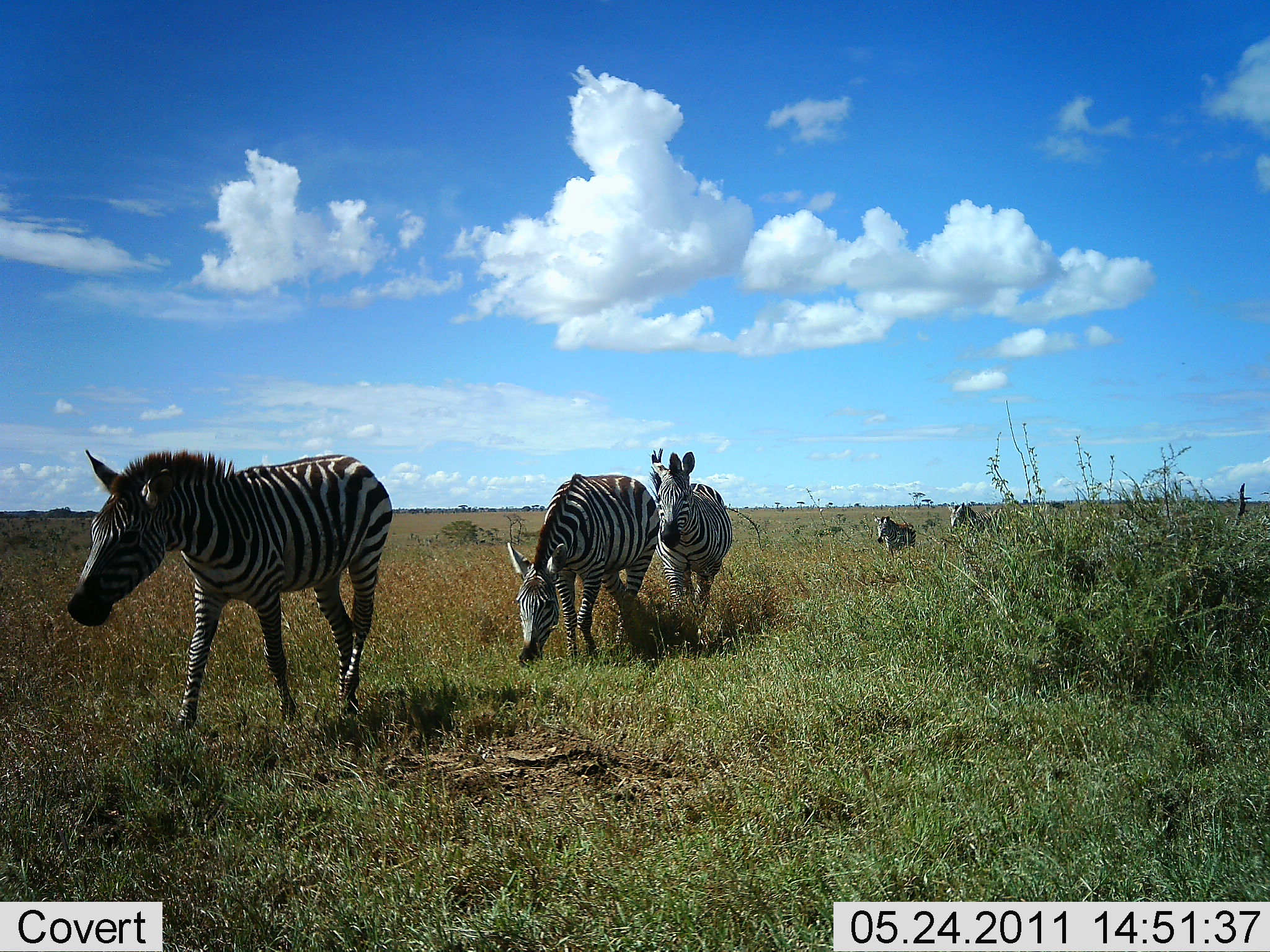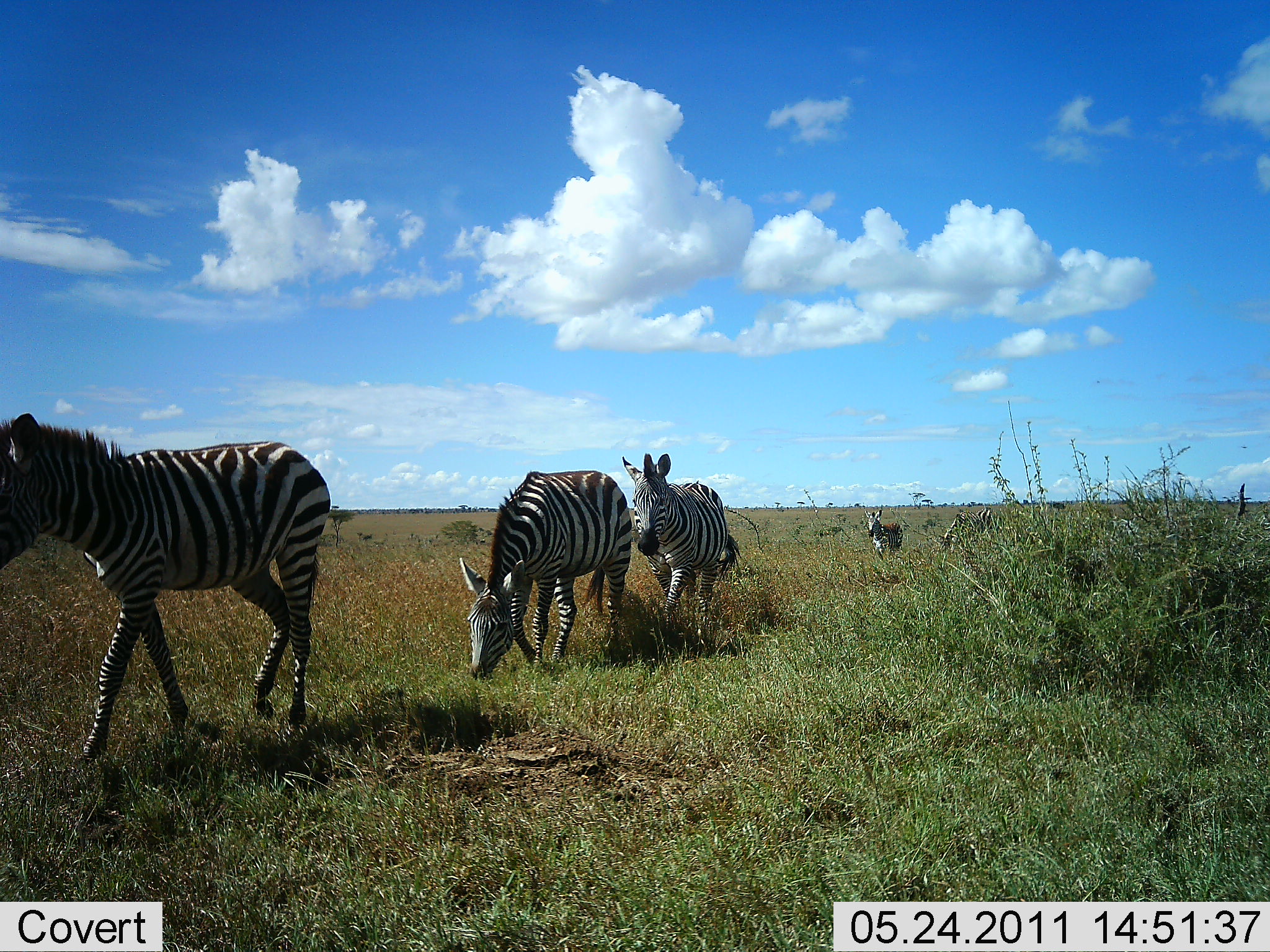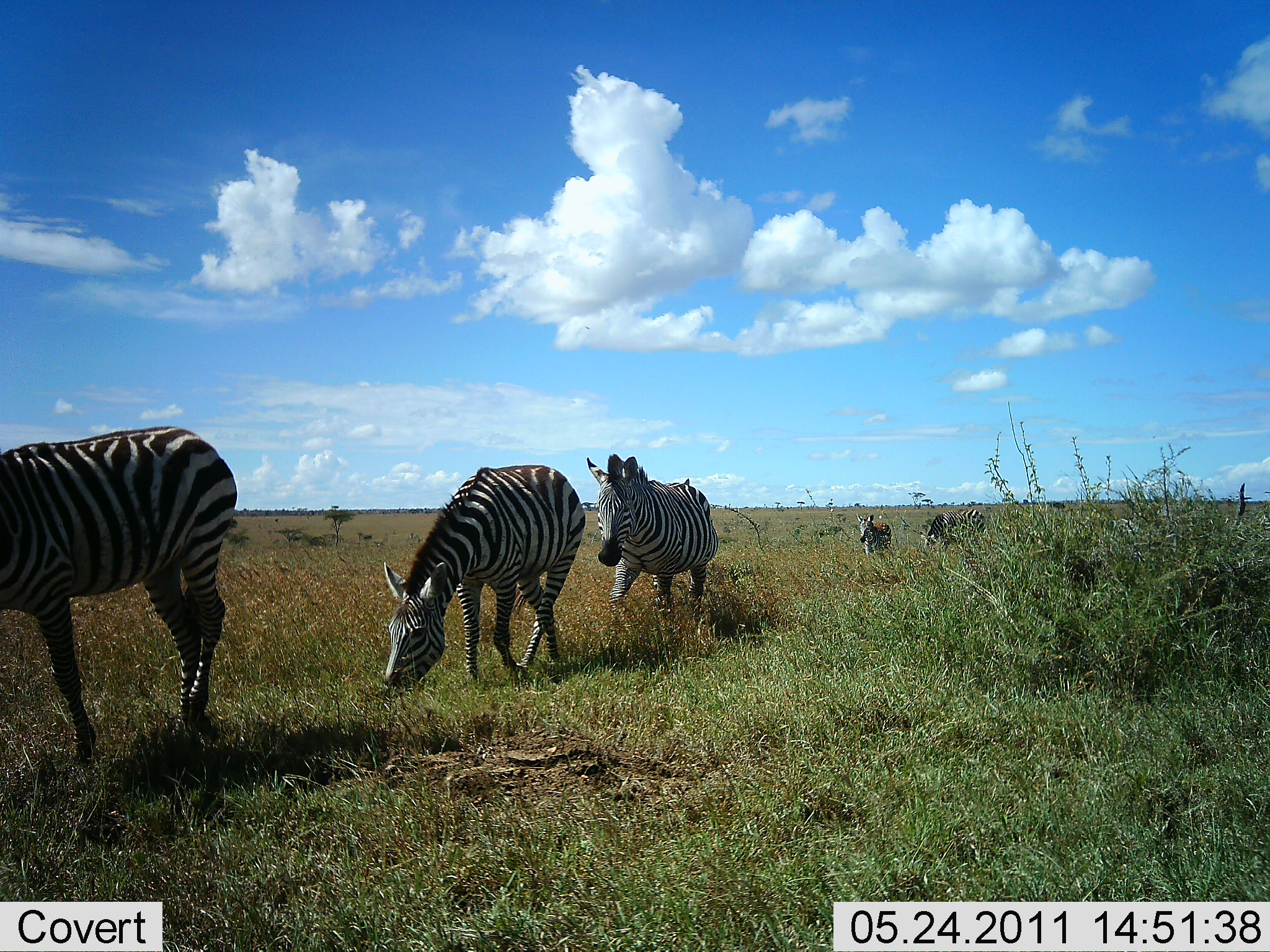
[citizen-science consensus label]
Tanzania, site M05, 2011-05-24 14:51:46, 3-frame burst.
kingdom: Animalia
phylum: Chordata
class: Mammalia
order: Perissodactyla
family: Equidae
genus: Equus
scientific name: Equus quagga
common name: plains zebra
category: zebra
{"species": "zebra (plains zebra) (Equus quagga)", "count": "5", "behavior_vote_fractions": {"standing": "0%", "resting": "0%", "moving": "100%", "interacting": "0%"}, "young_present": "0%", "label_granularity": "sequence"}